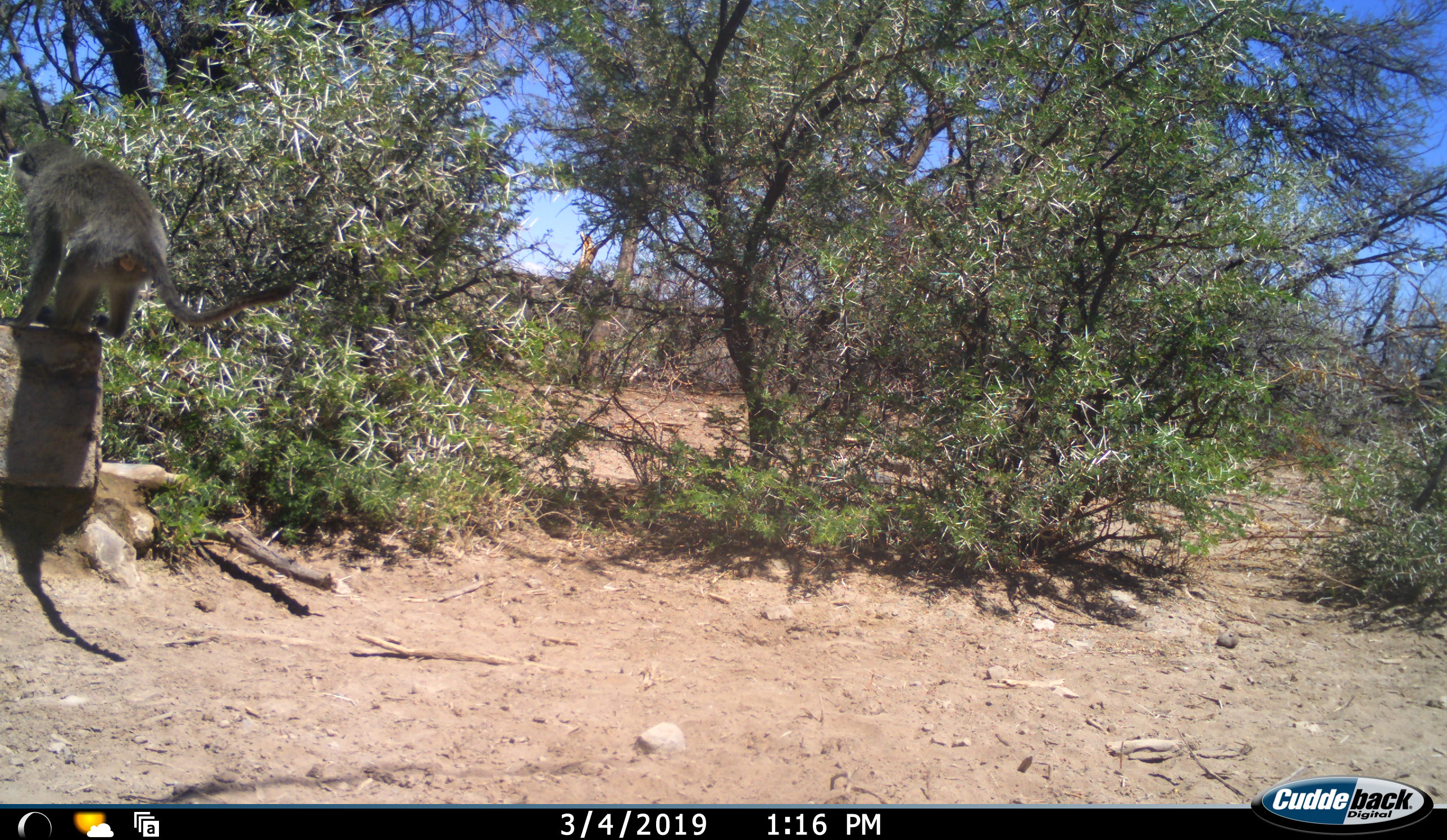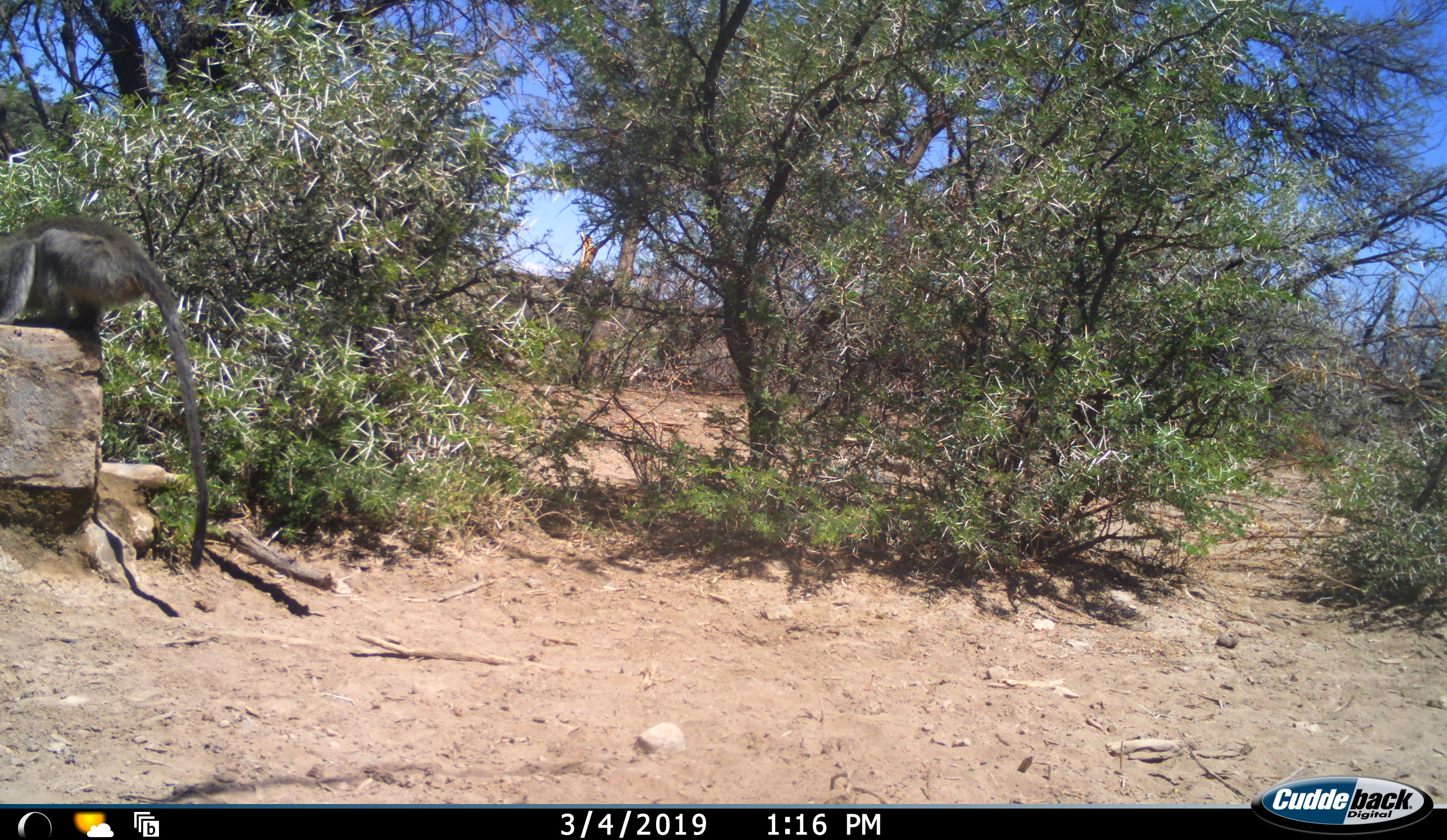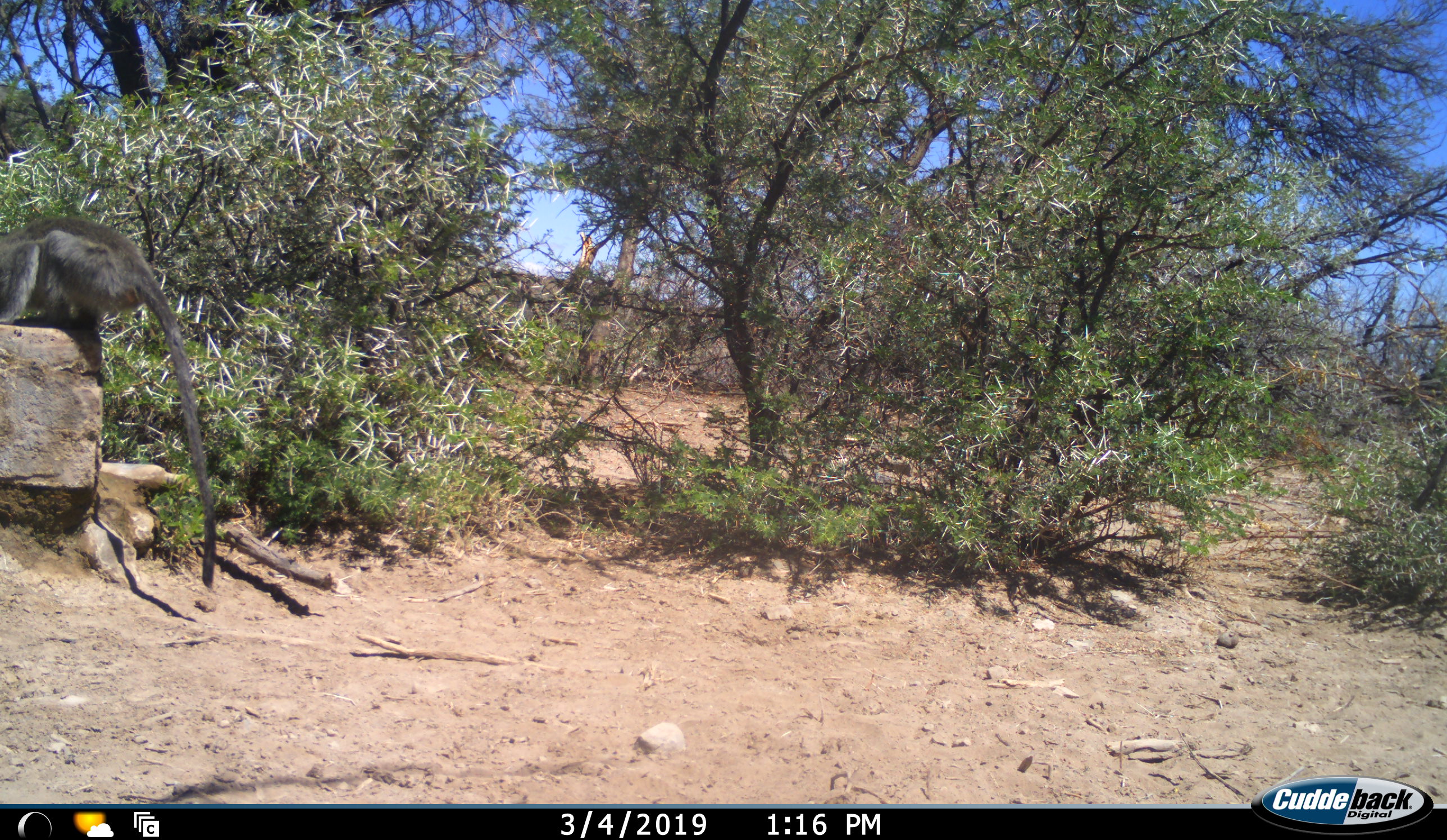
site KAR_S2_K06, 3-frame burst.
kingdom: Animalia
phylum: Chordata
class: Mammalia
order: Primates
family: Cercopithecidae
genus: Chlorocebus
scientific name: Chlorocebus pygerythrus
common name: vervet monkey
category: monkeyvervet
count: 1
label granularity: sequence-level